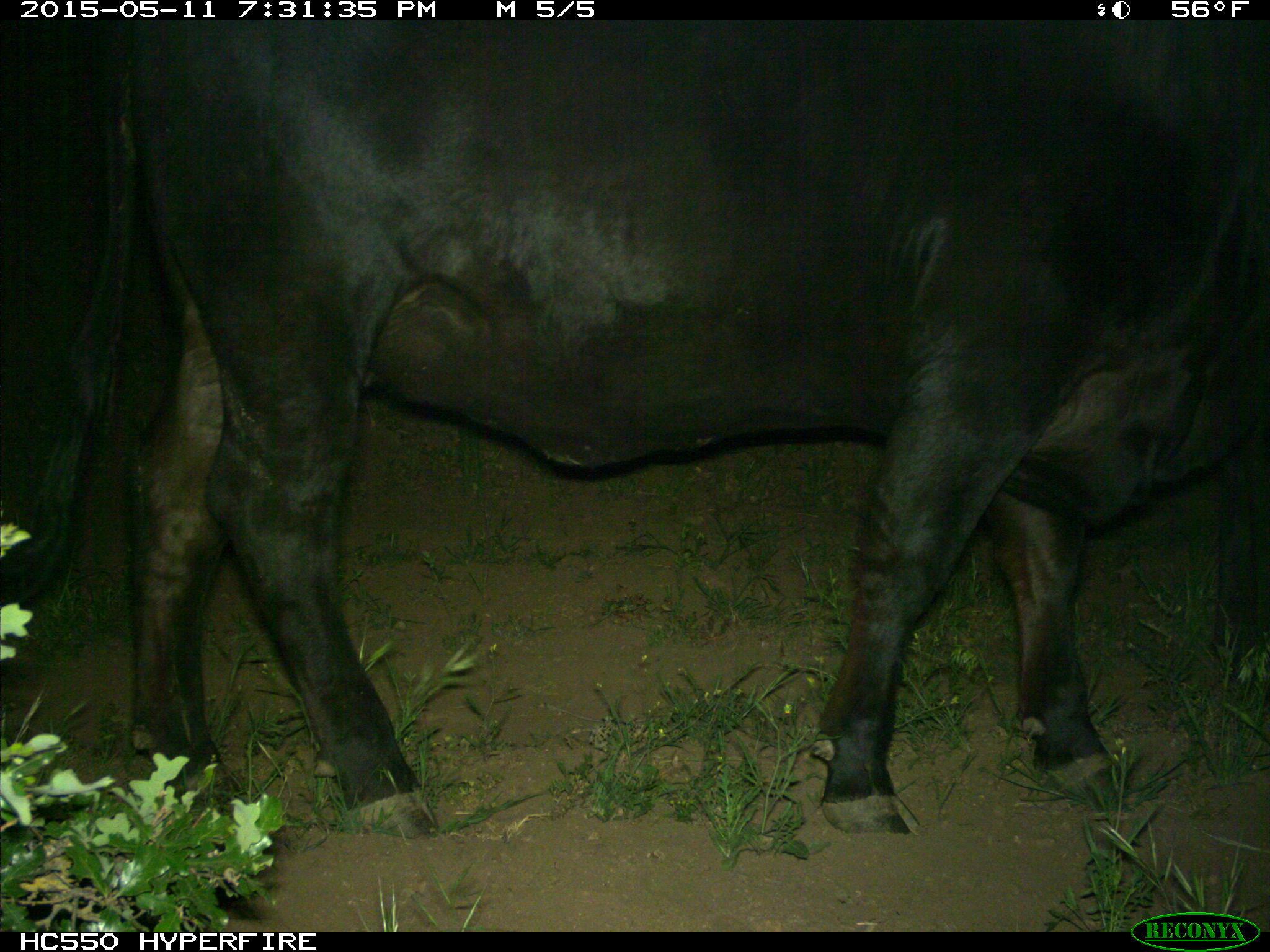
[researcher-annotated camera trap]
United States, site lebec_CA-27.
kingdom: Animalia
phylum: Chordata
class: Mammalia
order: Artiodactyla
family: Bovidae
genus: Bos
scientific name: Bos taurus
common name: domestic cow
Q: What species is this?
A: Bos taurus (domestic cow).